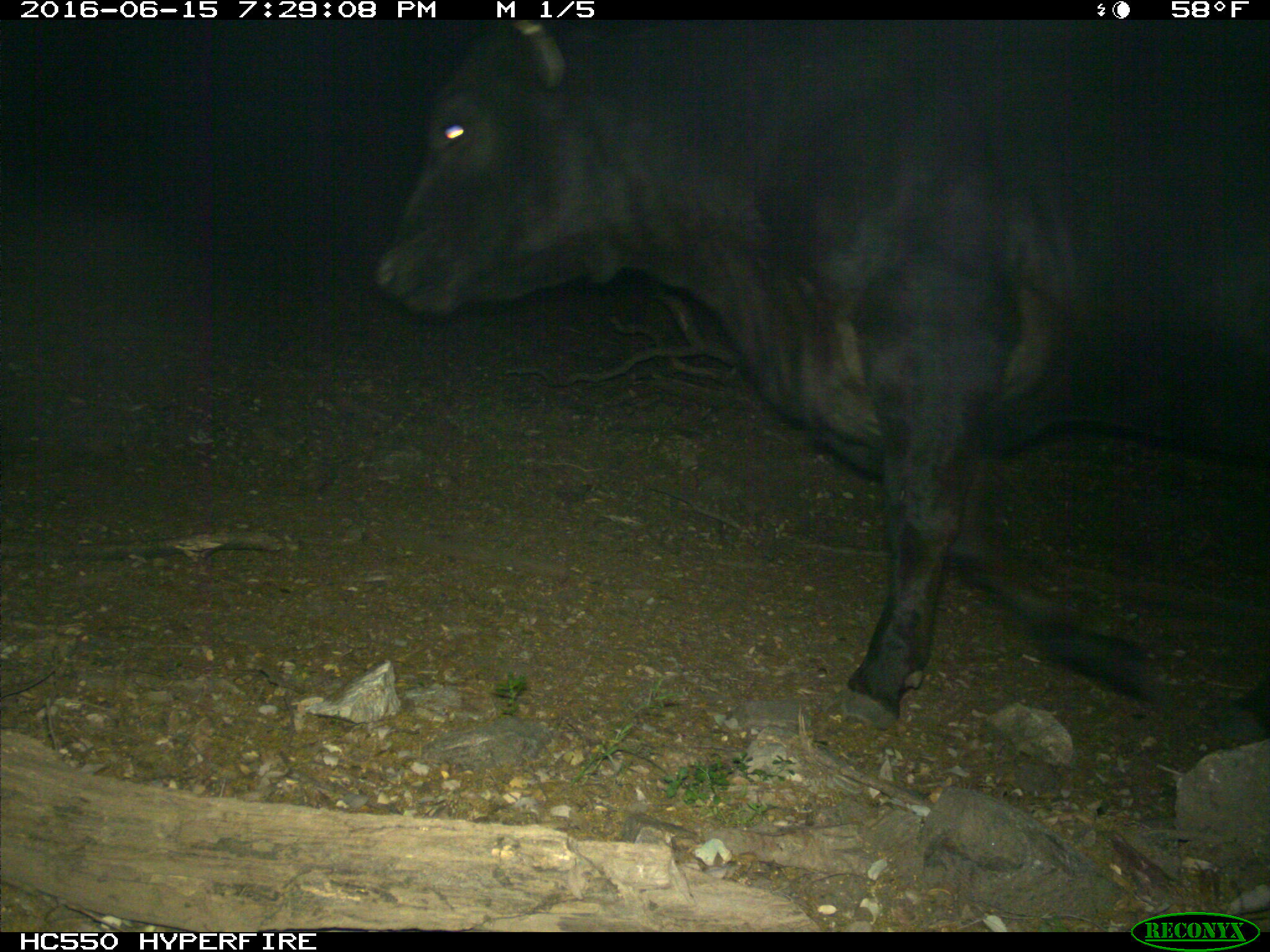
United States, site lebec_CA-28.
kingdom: Animalia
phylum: Chordata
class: Mammalia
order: Artiodactyla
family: Bovidae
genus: Bos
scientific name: Bos taurus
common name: domestic cow